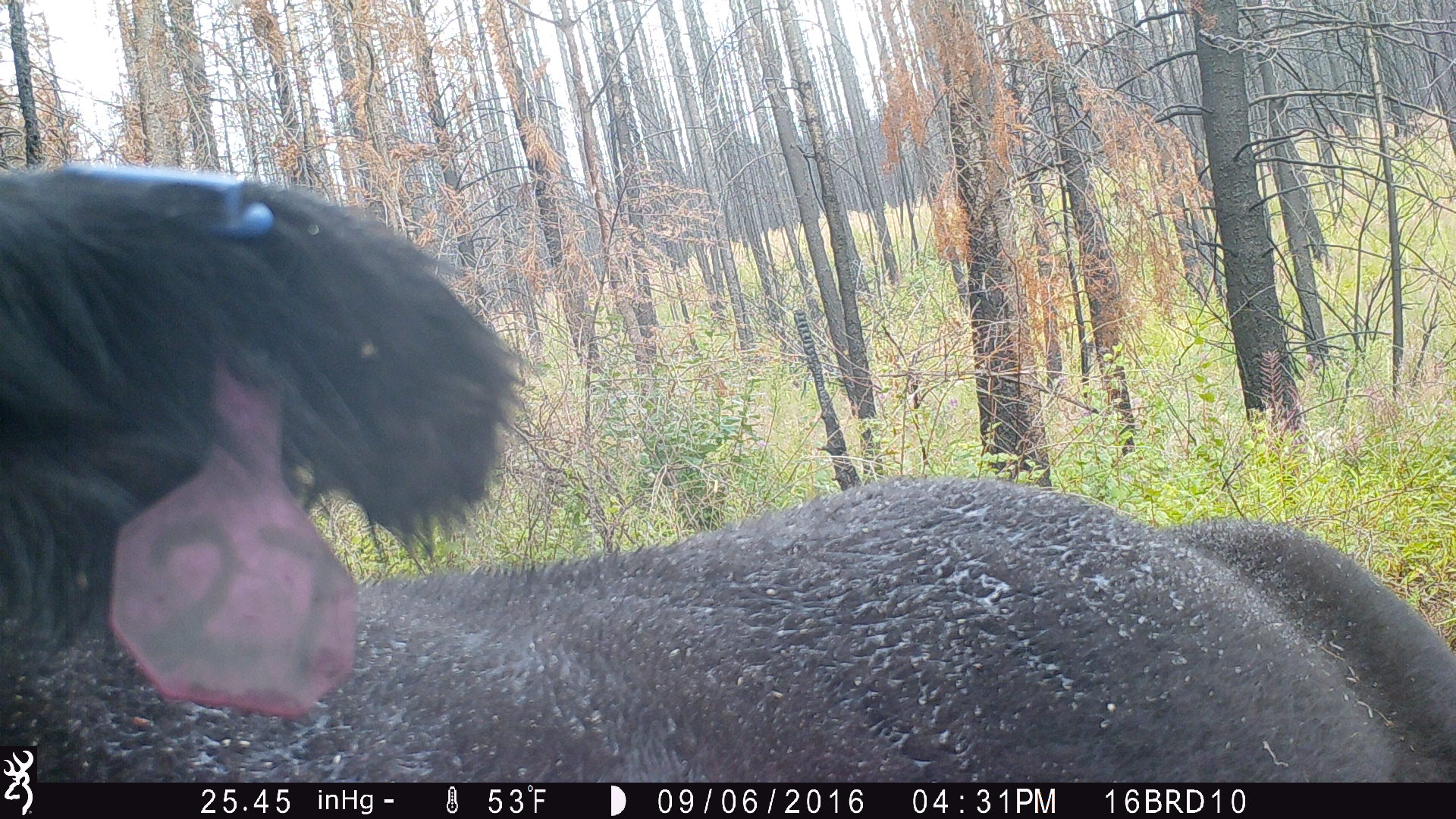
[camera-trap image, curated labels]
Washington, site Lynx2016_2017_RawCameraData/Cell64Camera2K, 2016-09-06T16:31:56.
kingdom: Animalia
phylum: Chordata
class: Mammalia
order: Artiodactyla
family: Bovidae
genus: Bos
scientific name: Bos taurus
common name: domestic cattle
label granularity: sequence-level